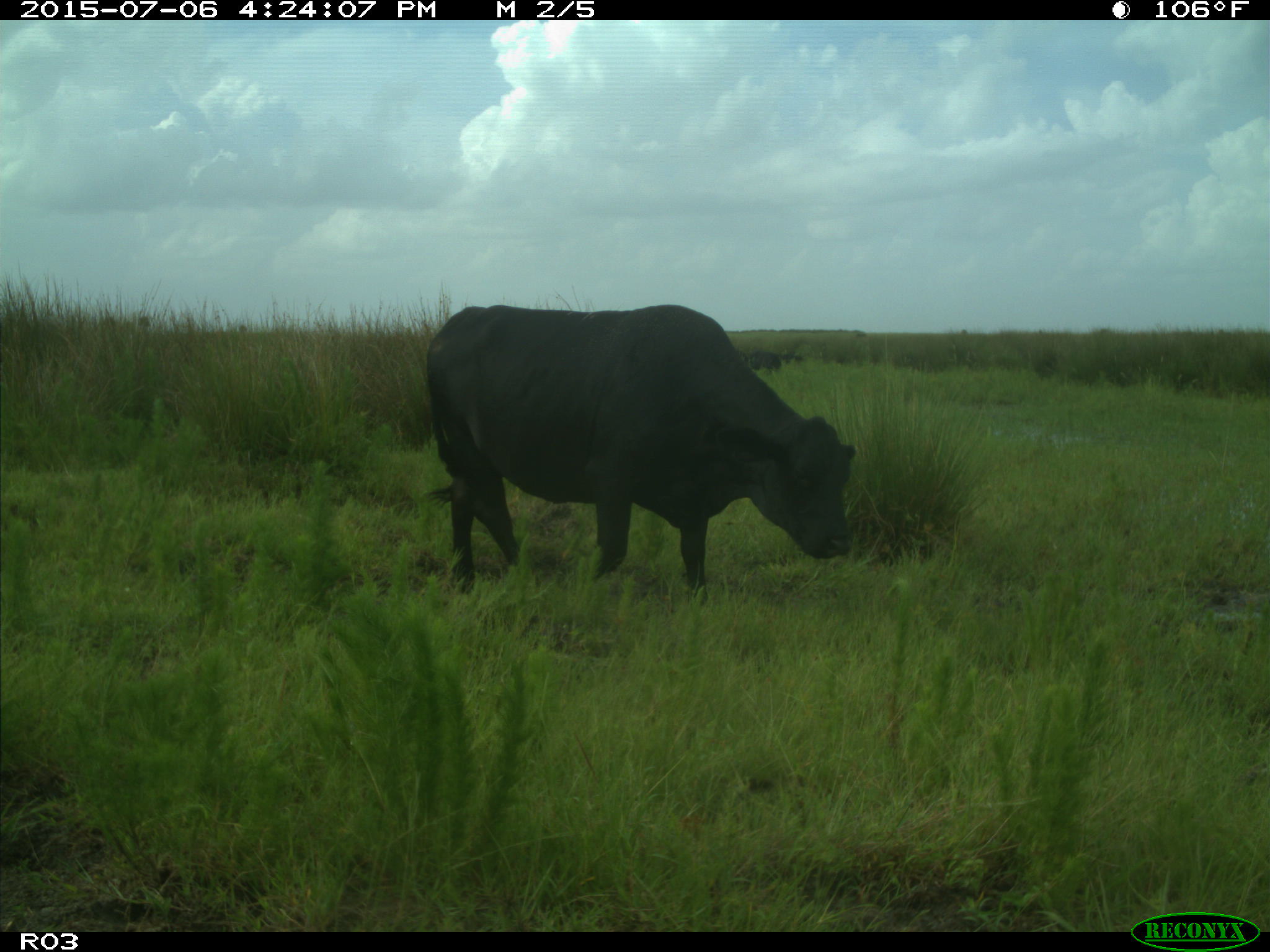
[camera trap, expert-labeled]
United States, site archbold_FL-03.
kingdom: Animalia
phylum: Chordata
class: Mammalia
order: Artiodactyla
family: Bovidae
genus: Bos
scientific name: Bos taurus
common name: domestic cow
Bos taurus (domestic cow).